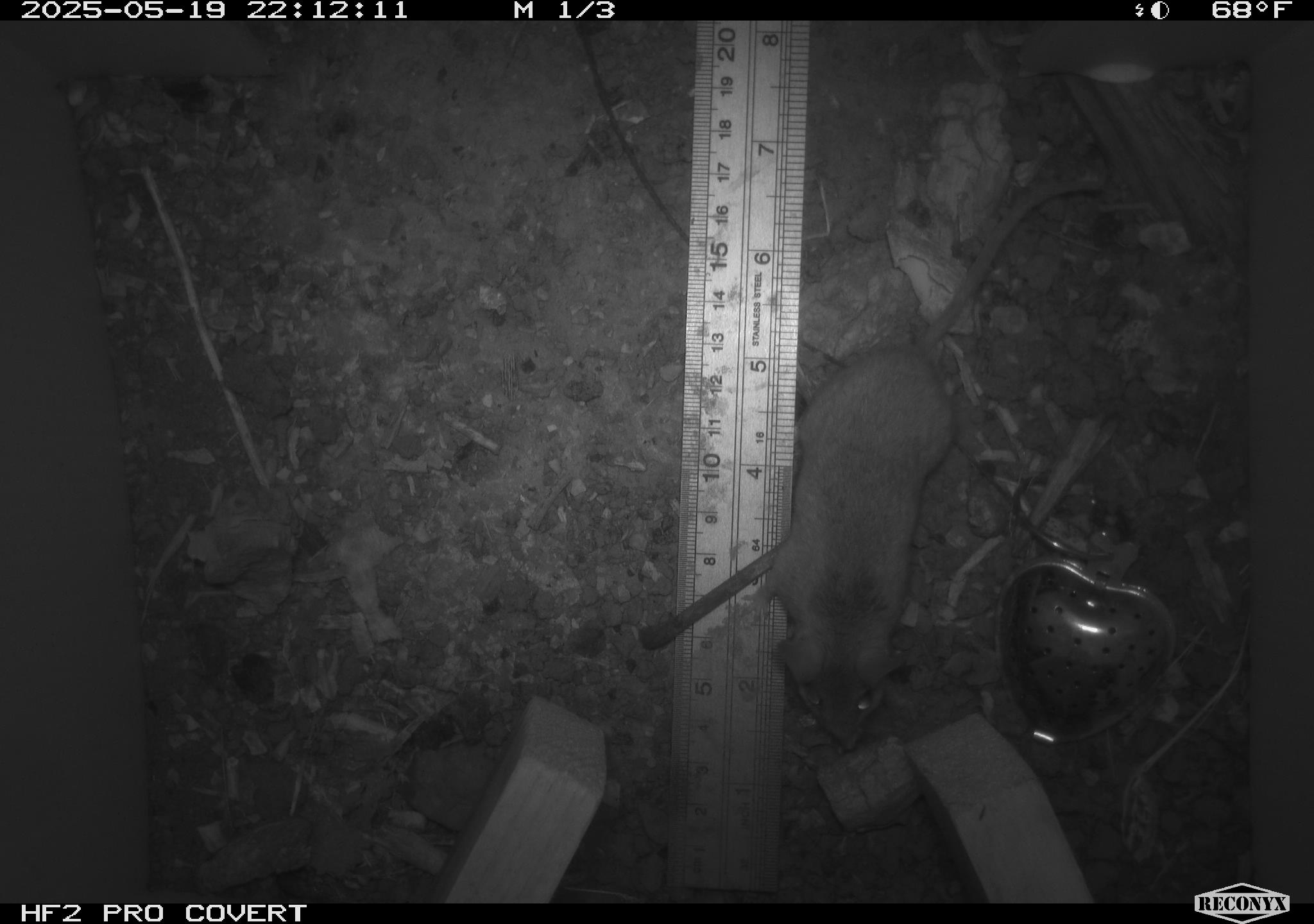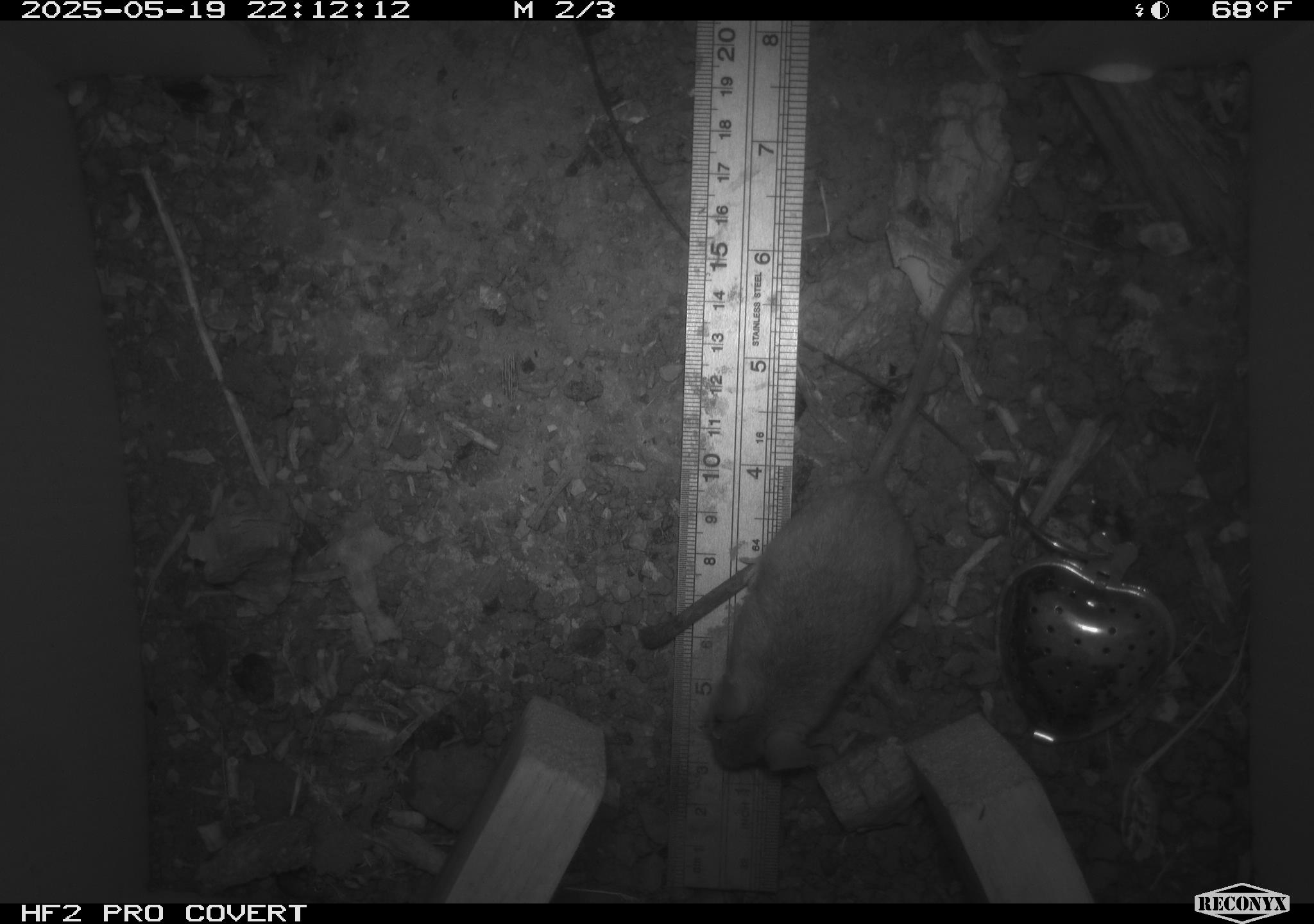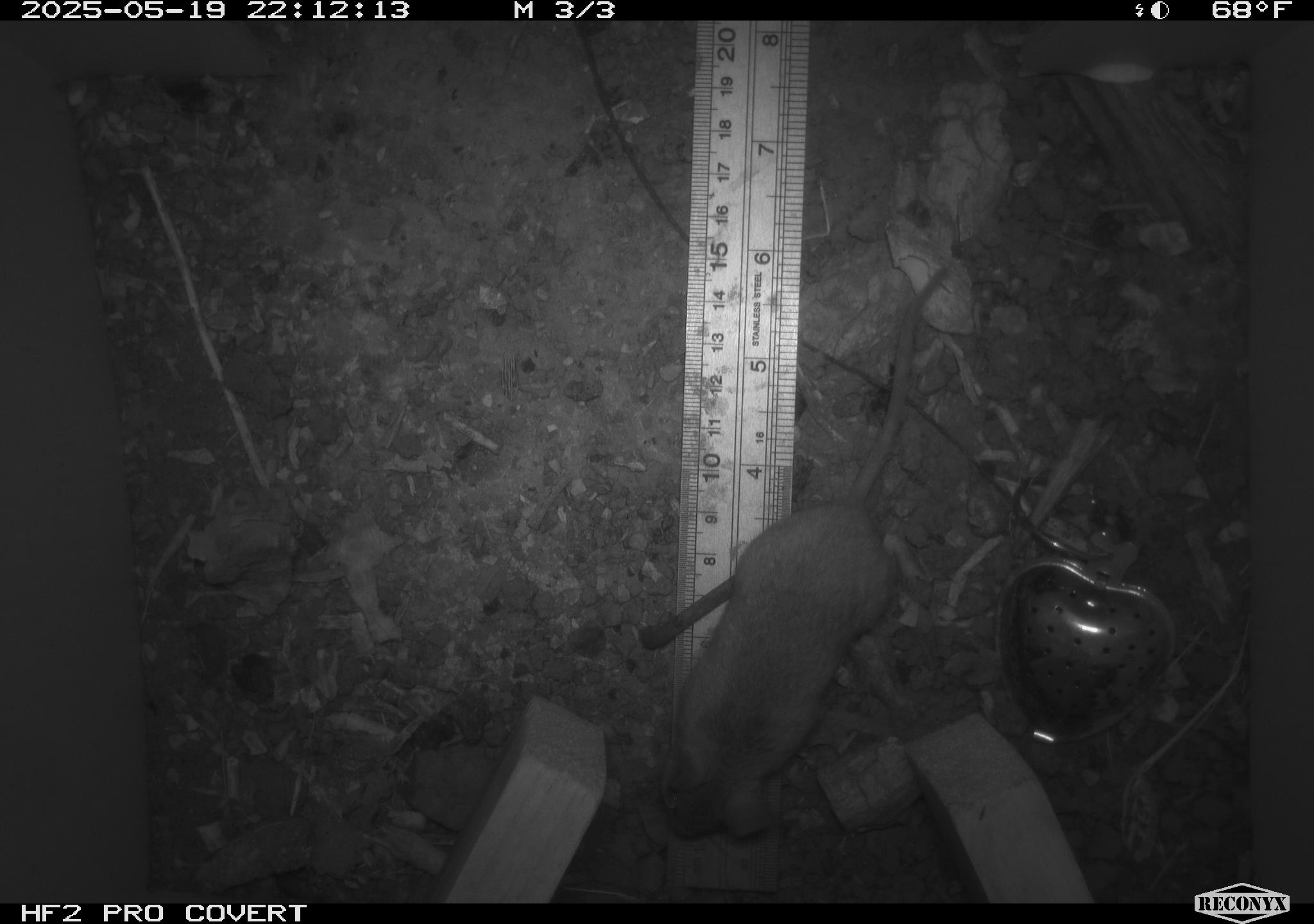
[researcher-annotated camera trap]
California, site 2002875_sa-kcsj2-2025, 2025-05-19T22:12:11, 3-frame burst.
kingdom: Animalia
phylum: Chordata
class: Mammalia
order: Rodentia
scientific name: Rodentia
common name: rodent